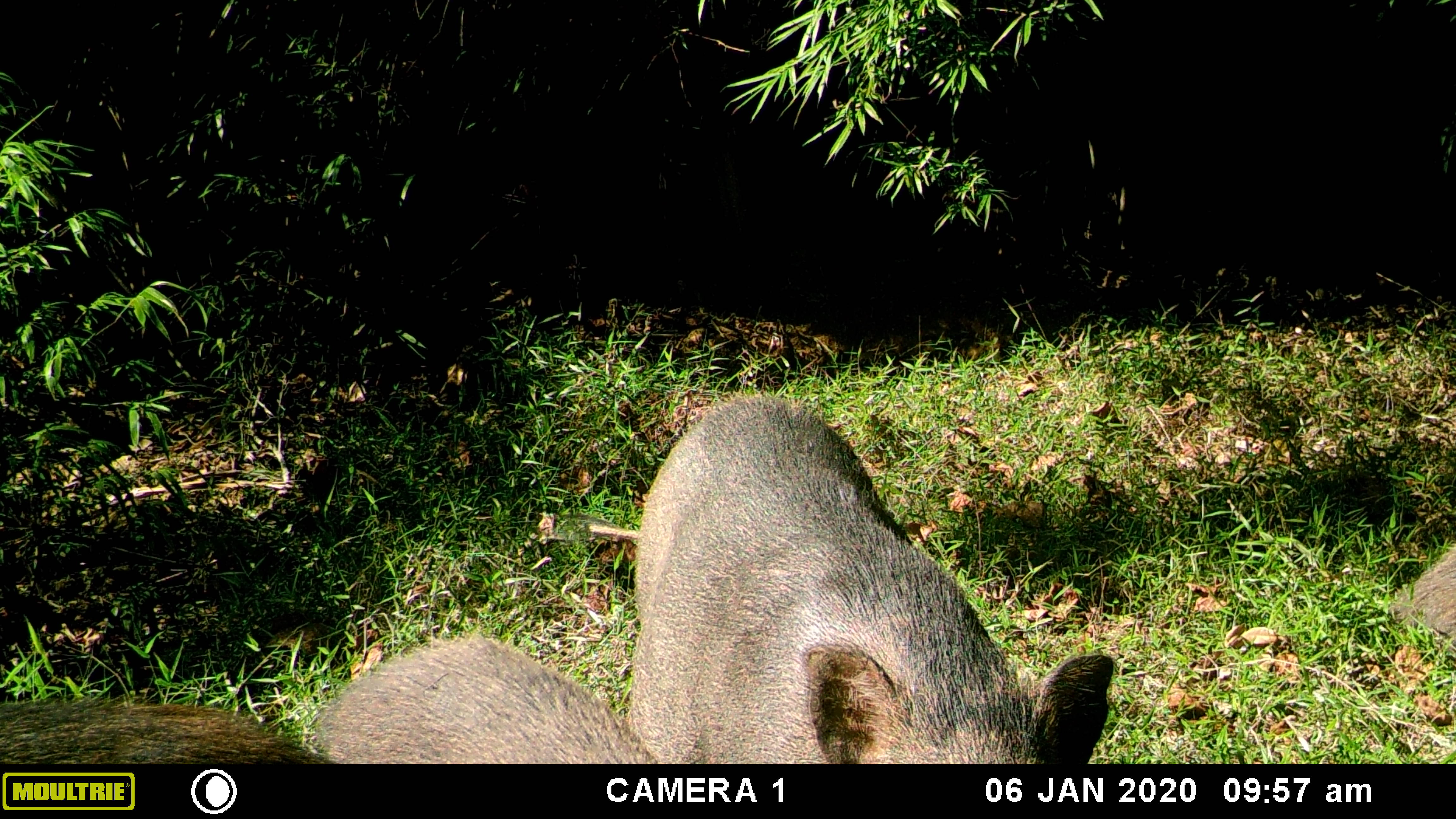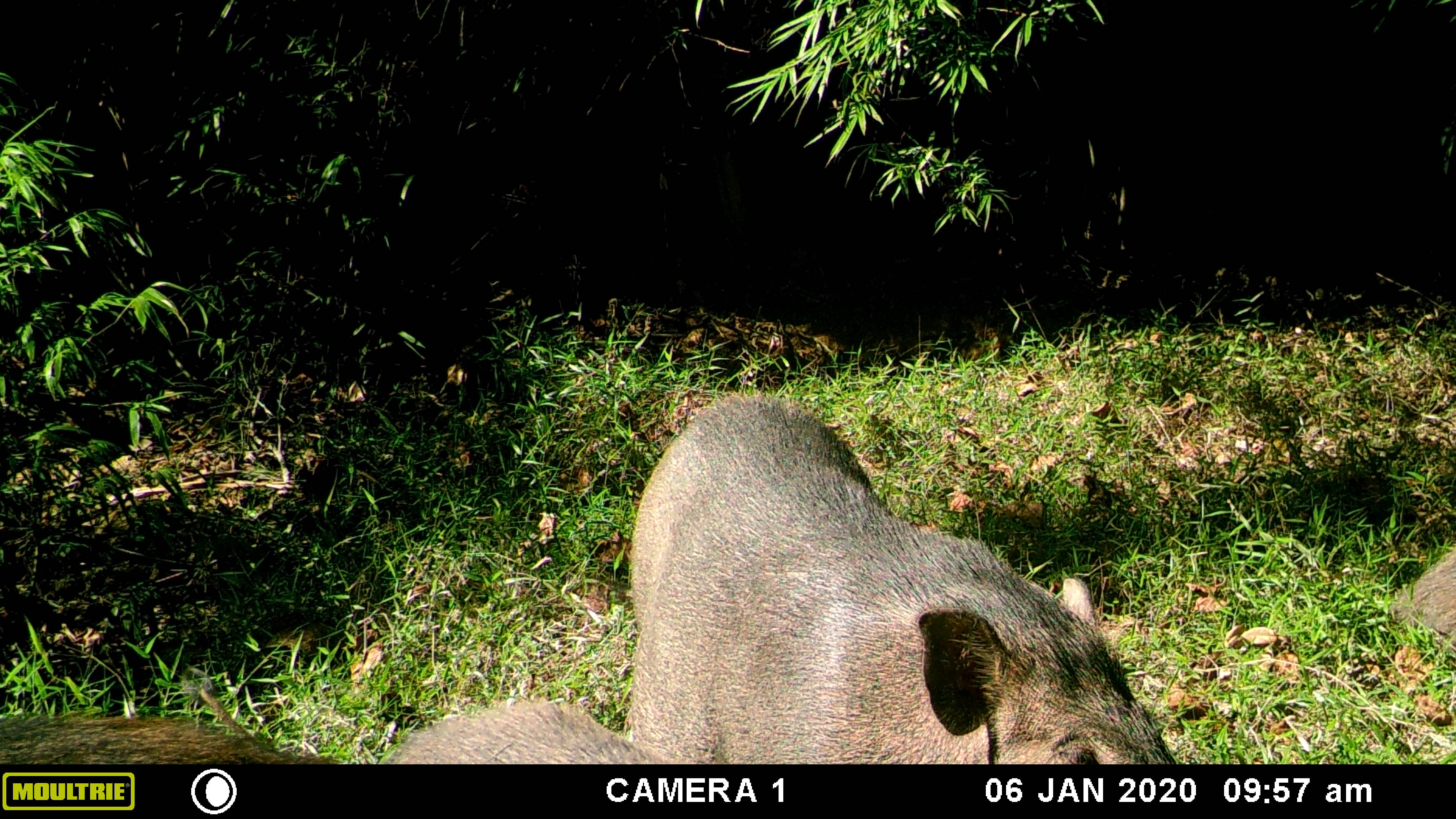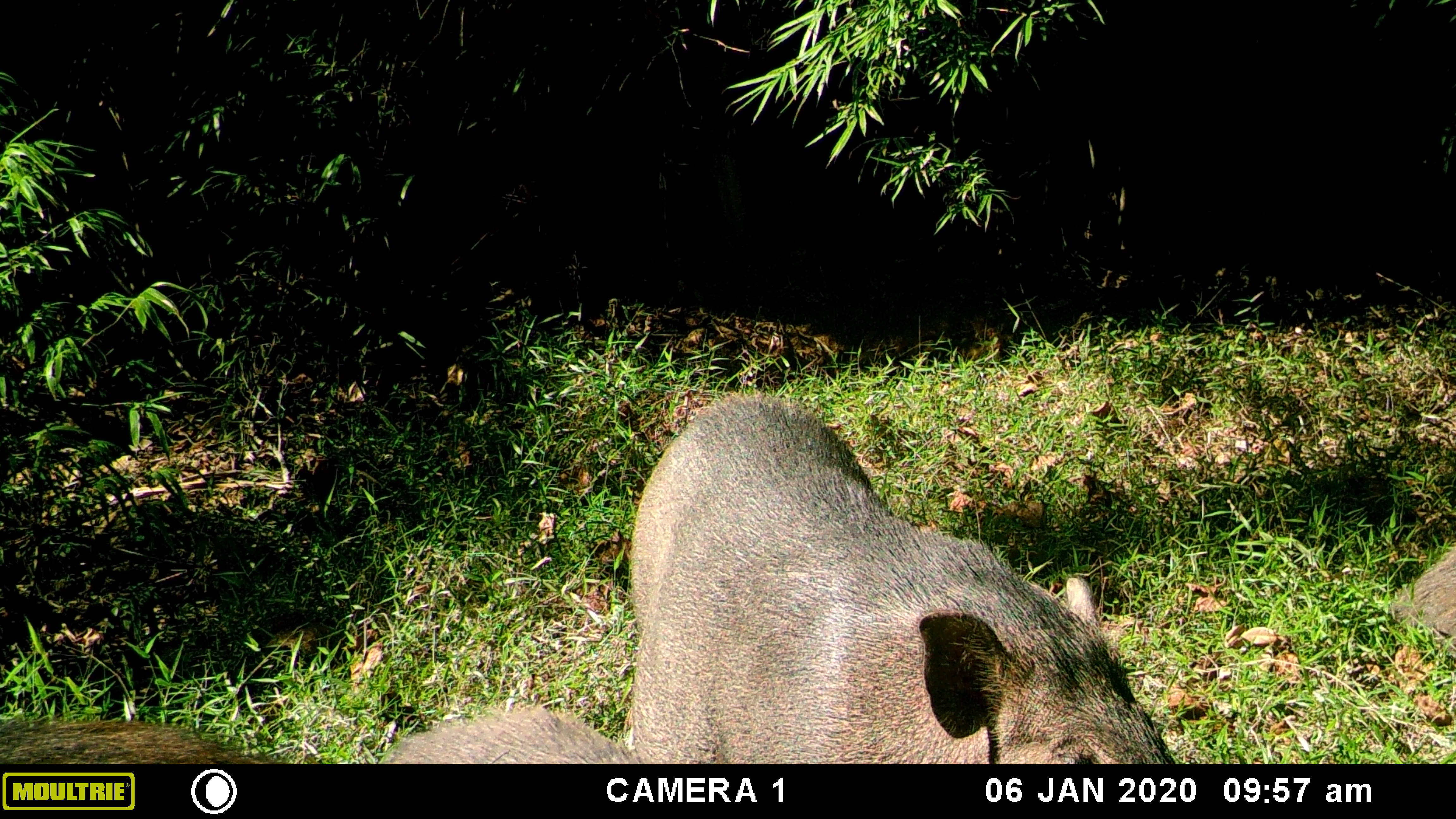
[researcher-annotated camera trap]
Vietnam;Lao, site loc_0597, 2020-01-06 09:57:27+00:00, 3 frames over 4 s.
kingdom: Animalia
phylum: Chordata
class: Mammalia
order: Artiodactyla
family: Suidae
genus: Sus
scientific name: Sus scrofa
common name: eurasian wild pig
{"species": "eurasian wild pig (Sus scrofa)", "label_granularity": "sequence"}